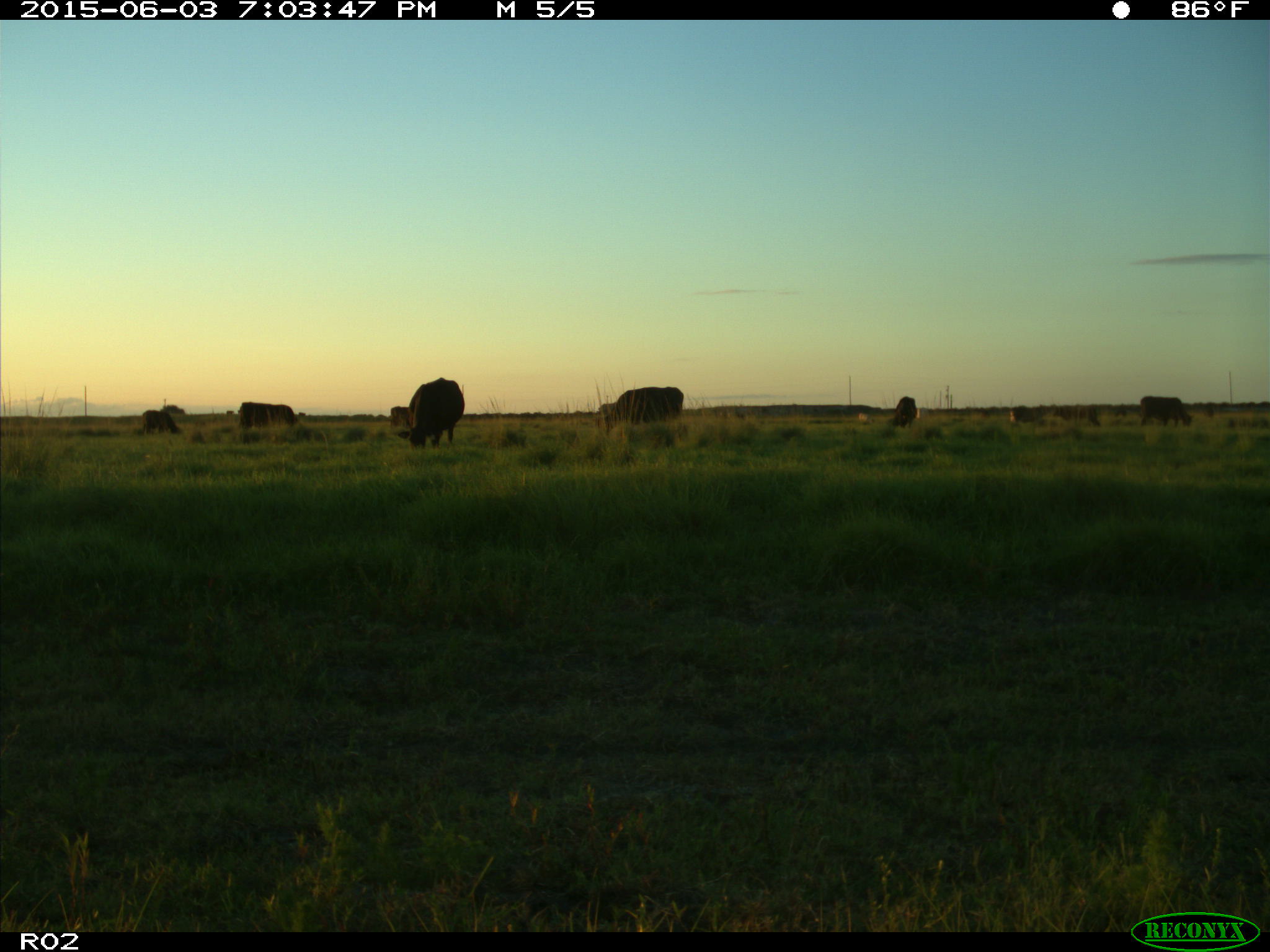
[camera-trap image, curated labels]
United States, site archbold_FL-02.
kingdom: Animalia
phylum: Chordata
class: Mammalia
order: Artiodactyla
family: Bovidae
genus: Bos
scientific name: Bos taurus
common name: domestic cow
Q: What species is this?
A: Bos taurus (domestic cow).